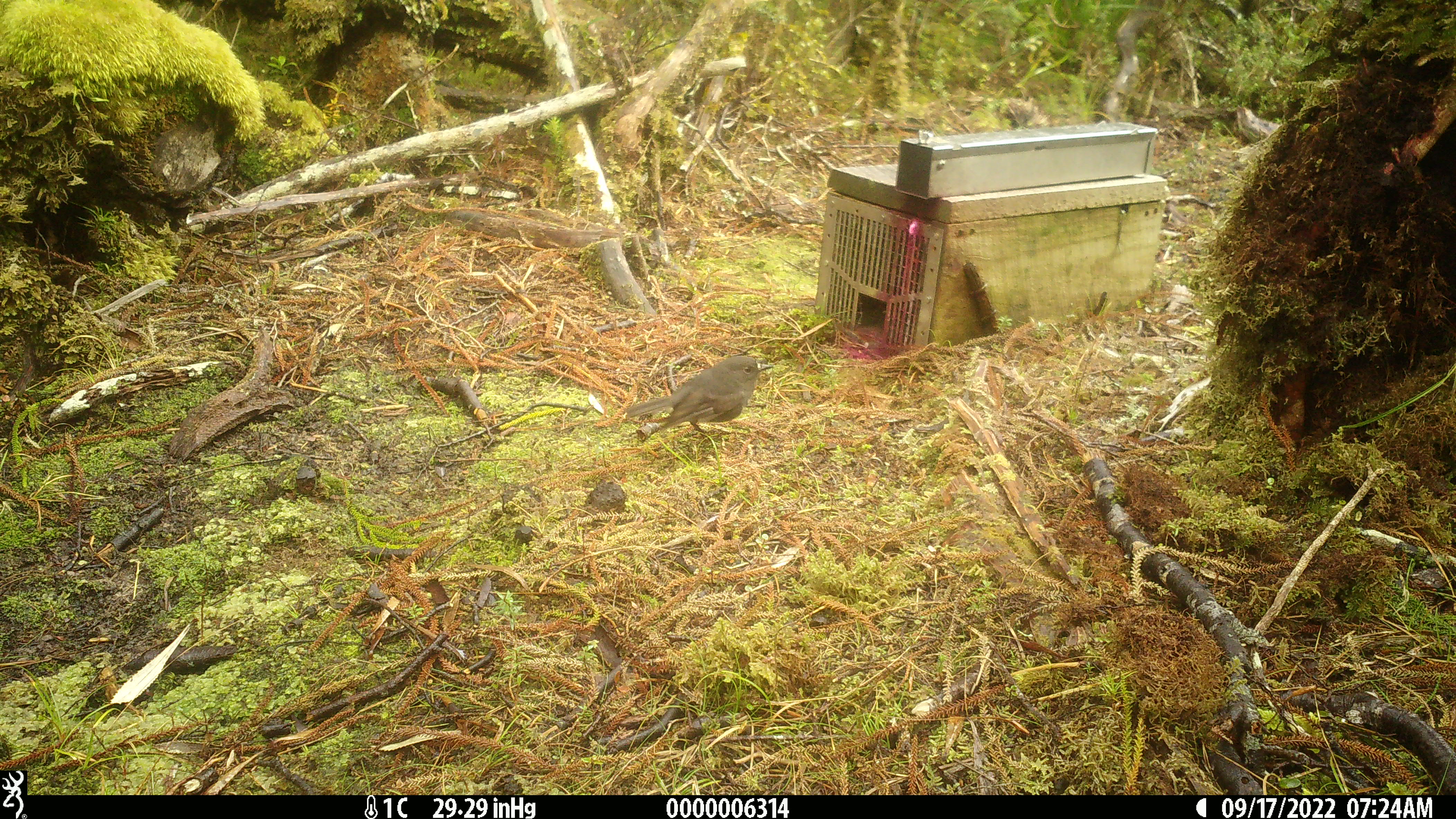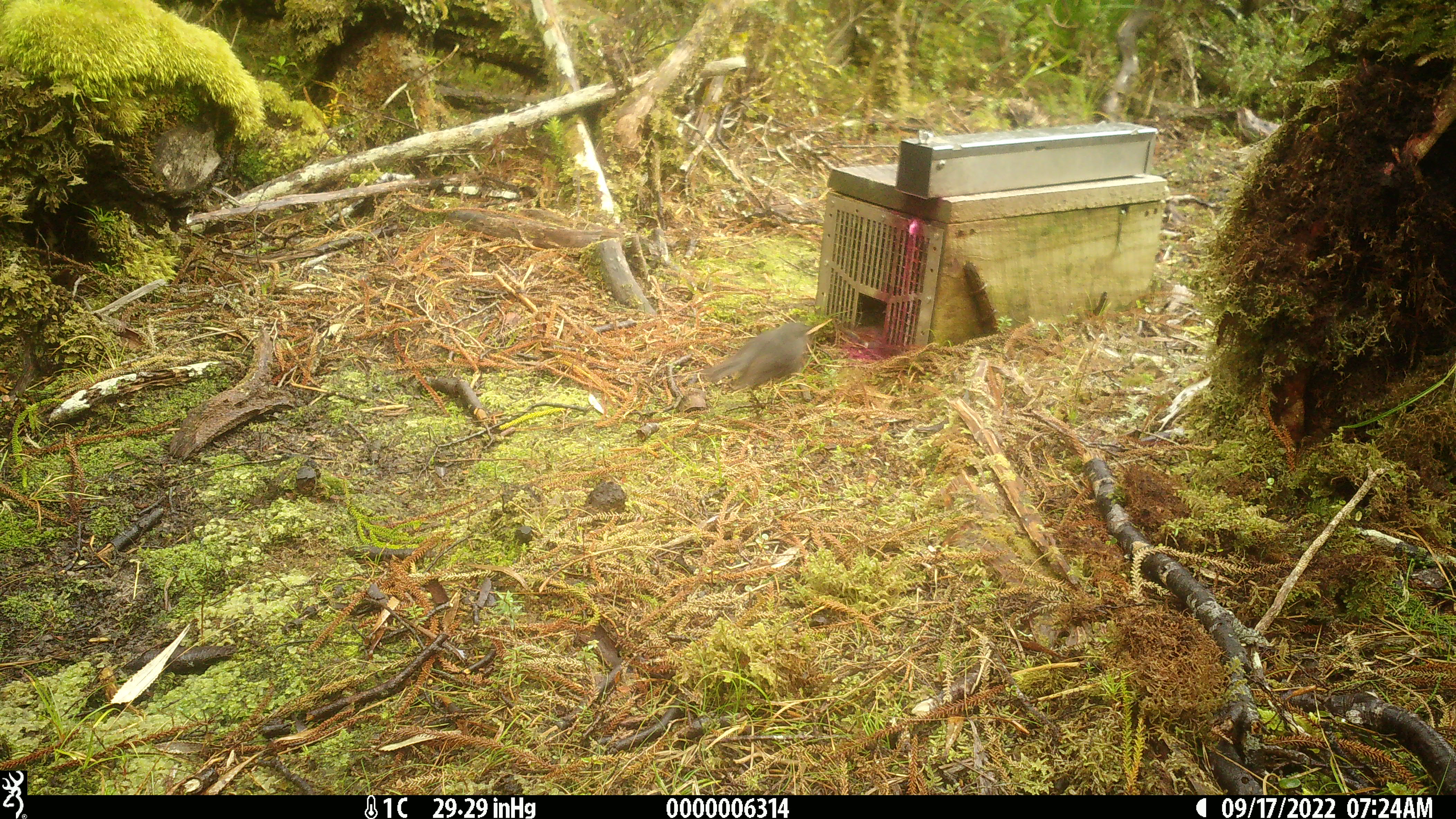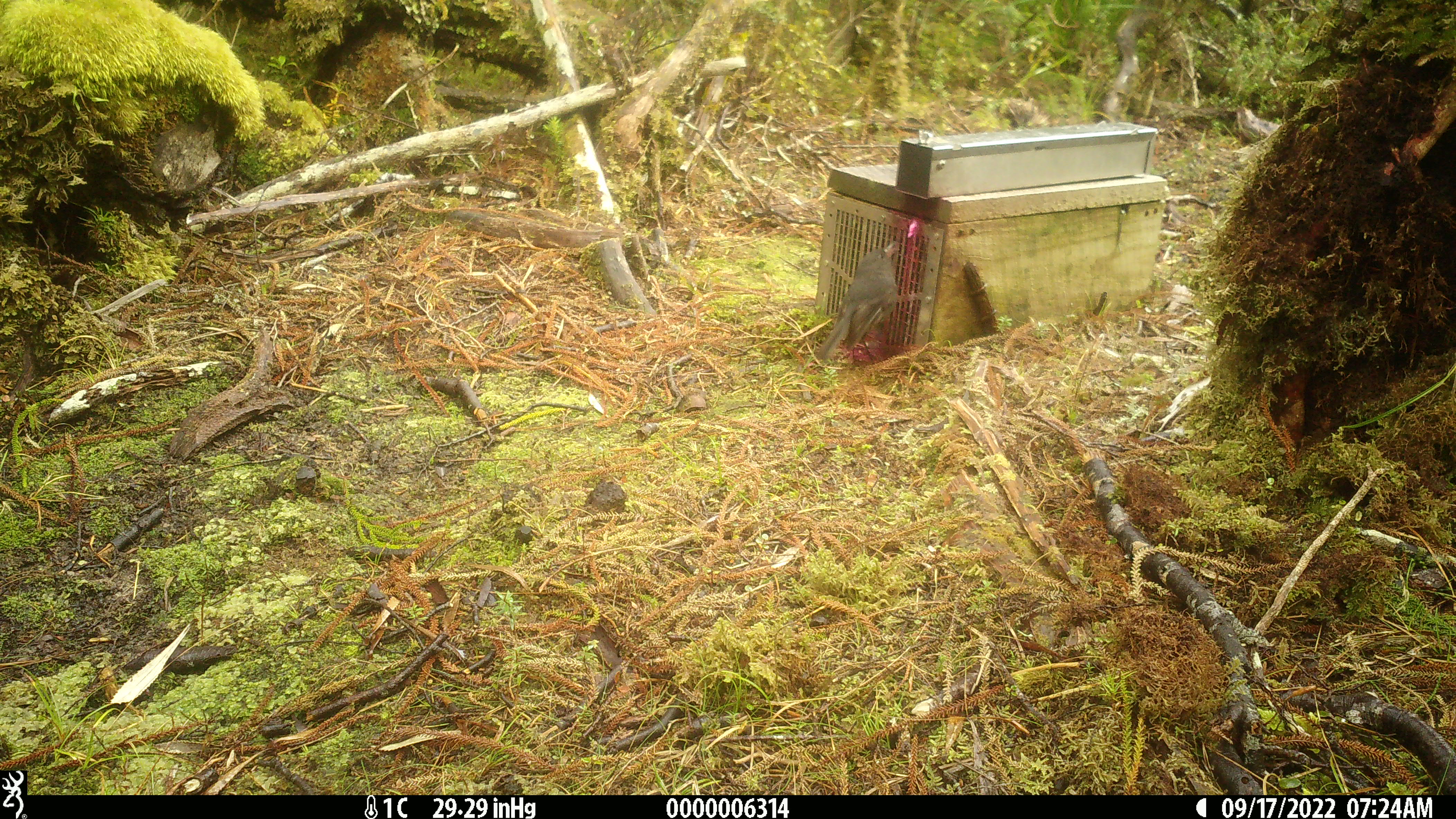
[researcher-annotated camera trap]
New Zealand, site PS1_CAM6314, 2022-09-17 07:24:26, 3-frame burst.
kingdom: Animalia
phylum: Chordata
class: Aves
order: Passeriformes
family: Petroicidae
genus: Petroica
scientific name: Petroica australis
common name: new zealand robin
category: robin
Robin (new zealand robin) (Petroica australis).